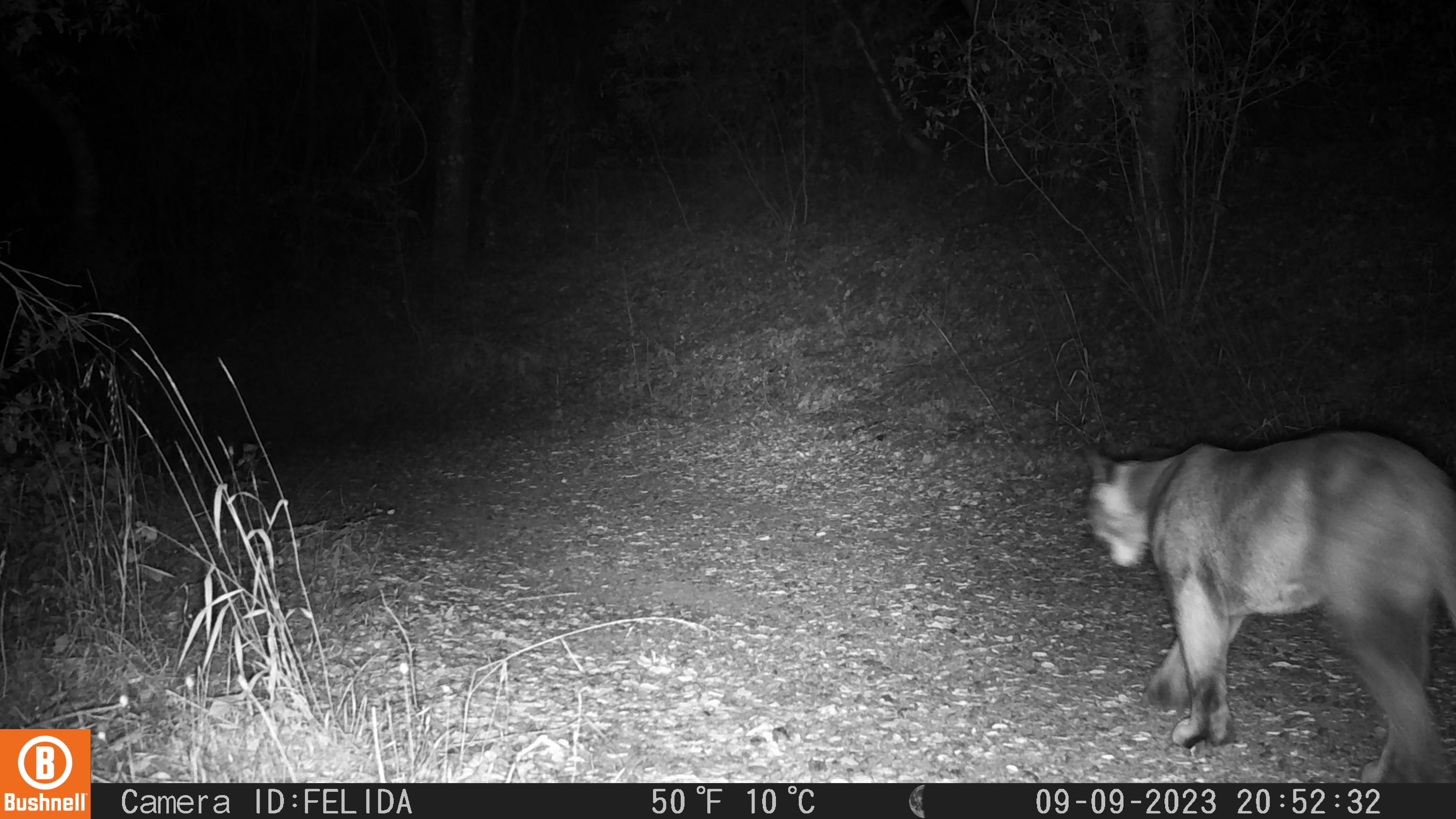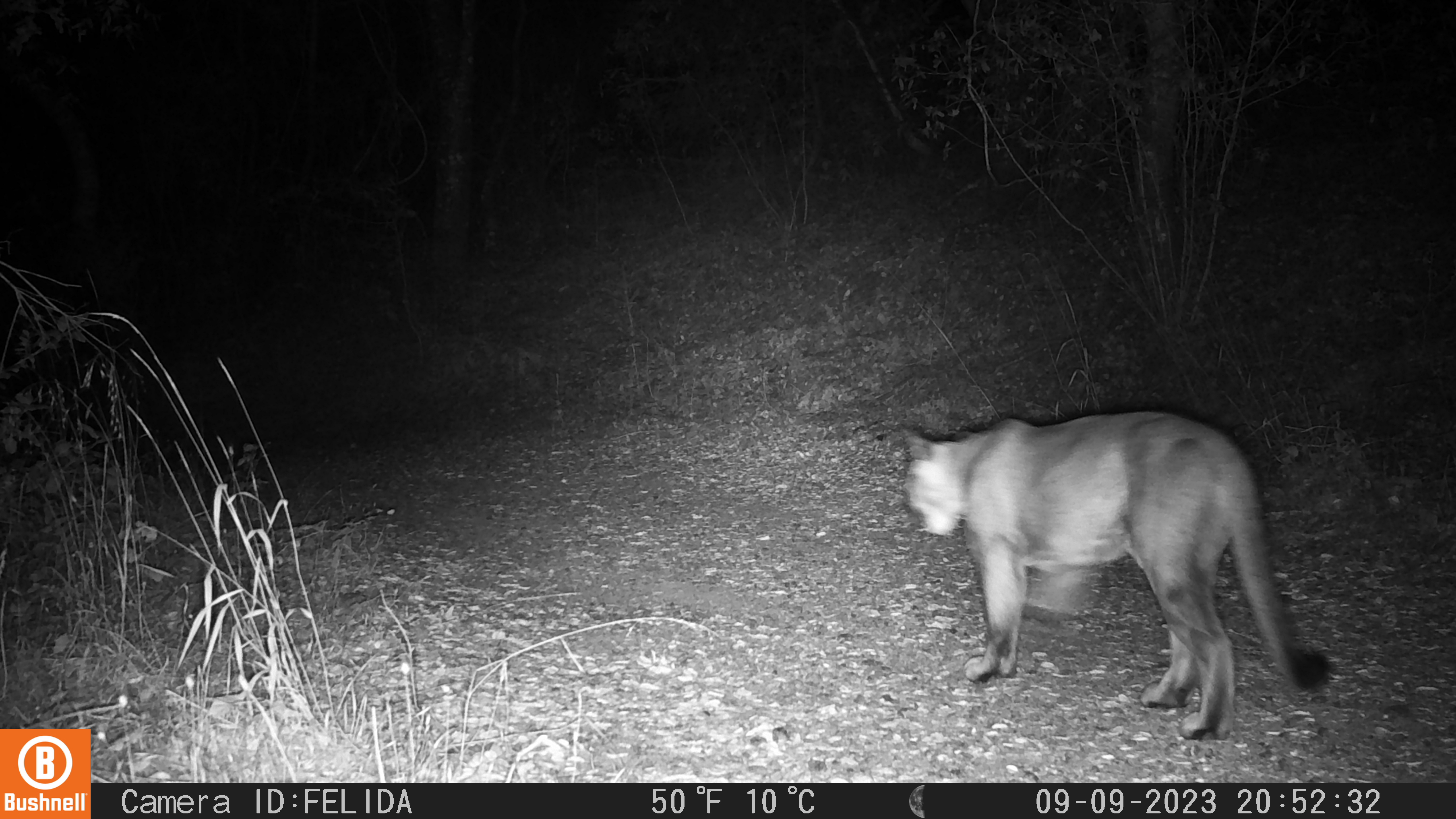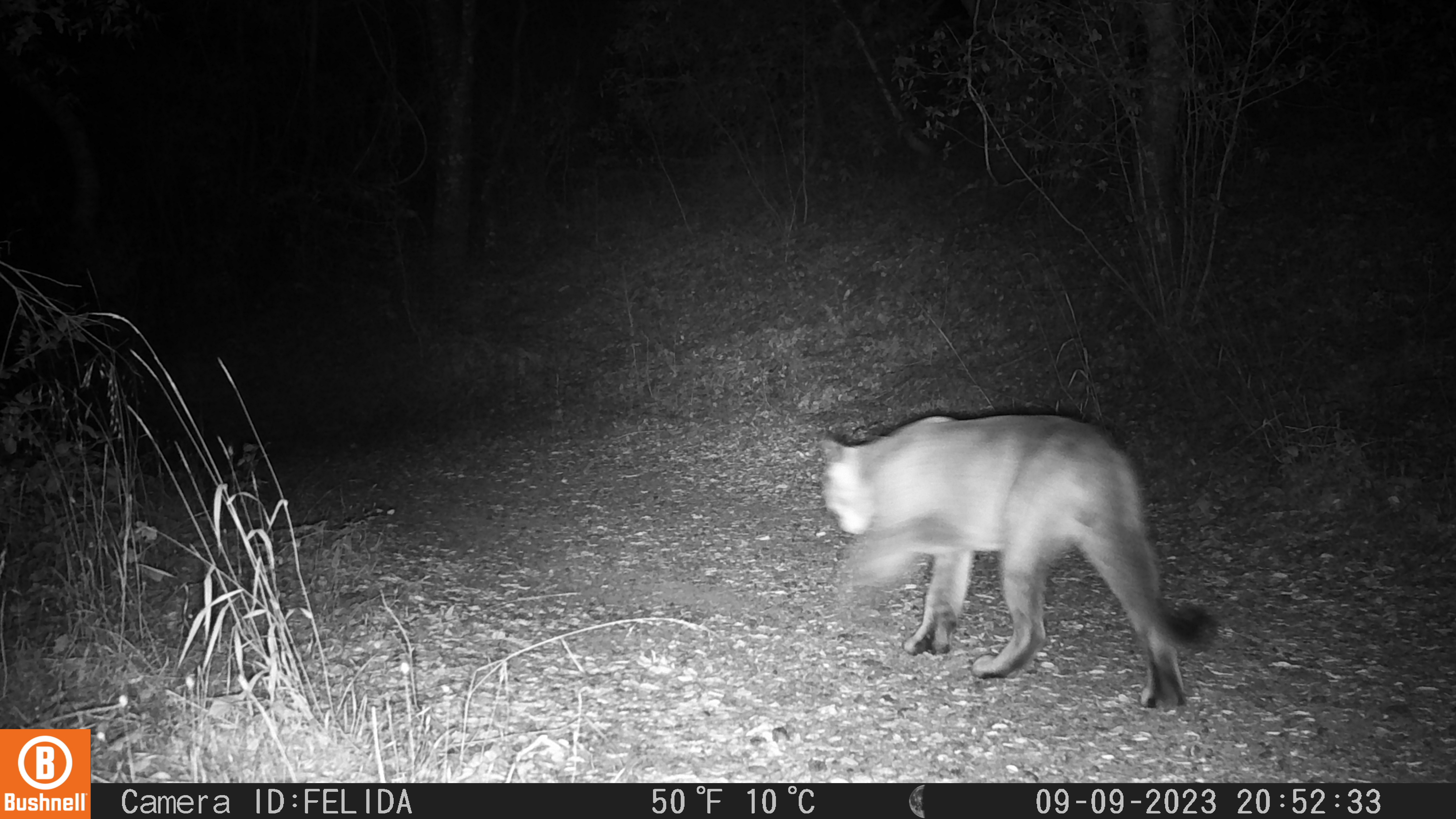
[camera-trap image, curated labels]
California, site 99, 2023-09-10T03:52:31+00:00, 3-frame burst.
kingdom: Animalia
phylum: Chordata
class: Mammalia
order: Carnivora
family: Felidae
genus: Puma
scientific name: Puma concolor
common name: puma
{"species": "puma (Puma concolor)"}